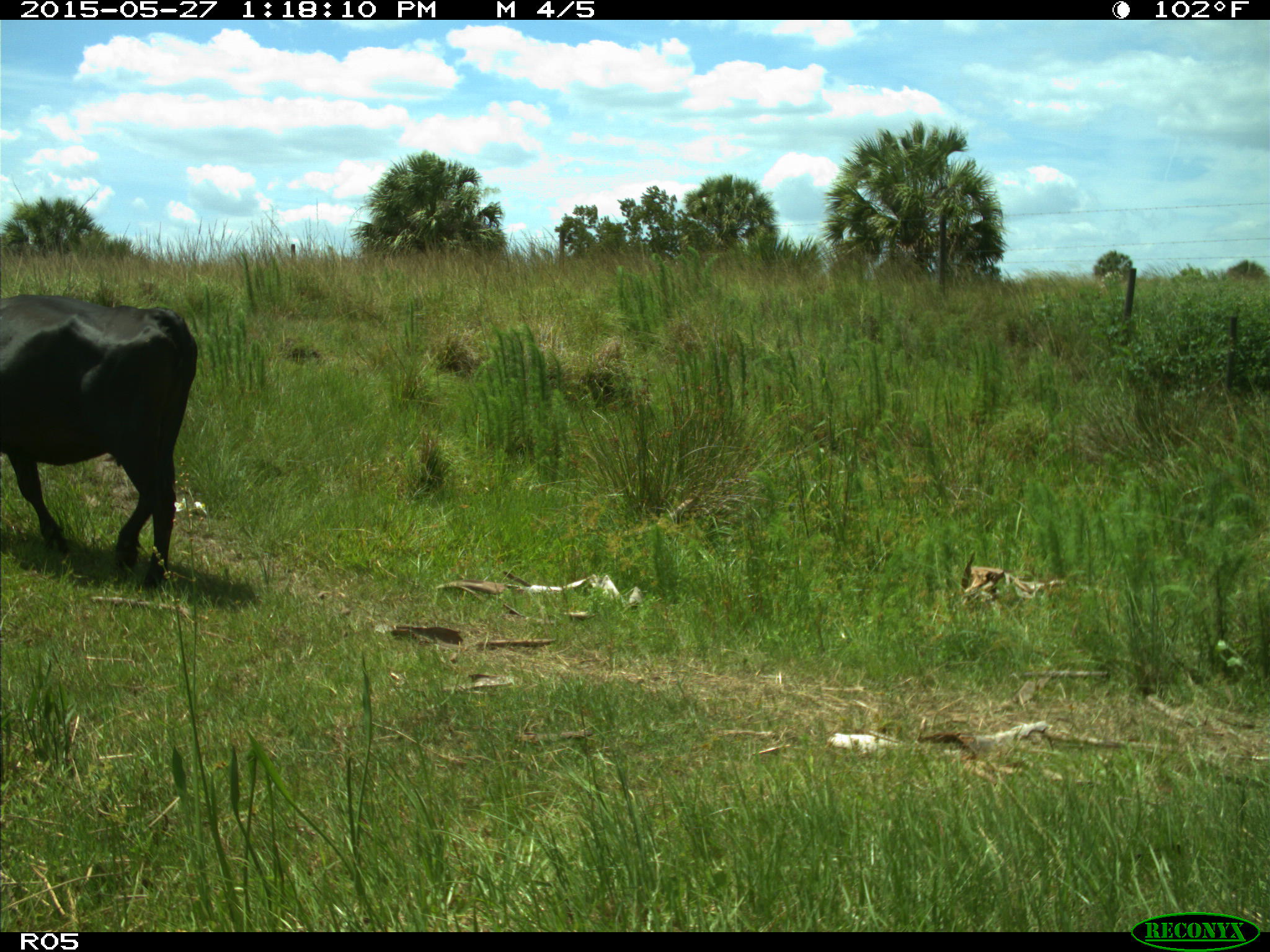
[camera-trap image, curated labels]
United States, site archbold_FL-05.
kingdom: Animalia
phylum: Chordata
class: Mammalia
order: Artiodactyla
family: Bovidae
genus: Bos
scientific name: Bos taurus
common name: domestic cow